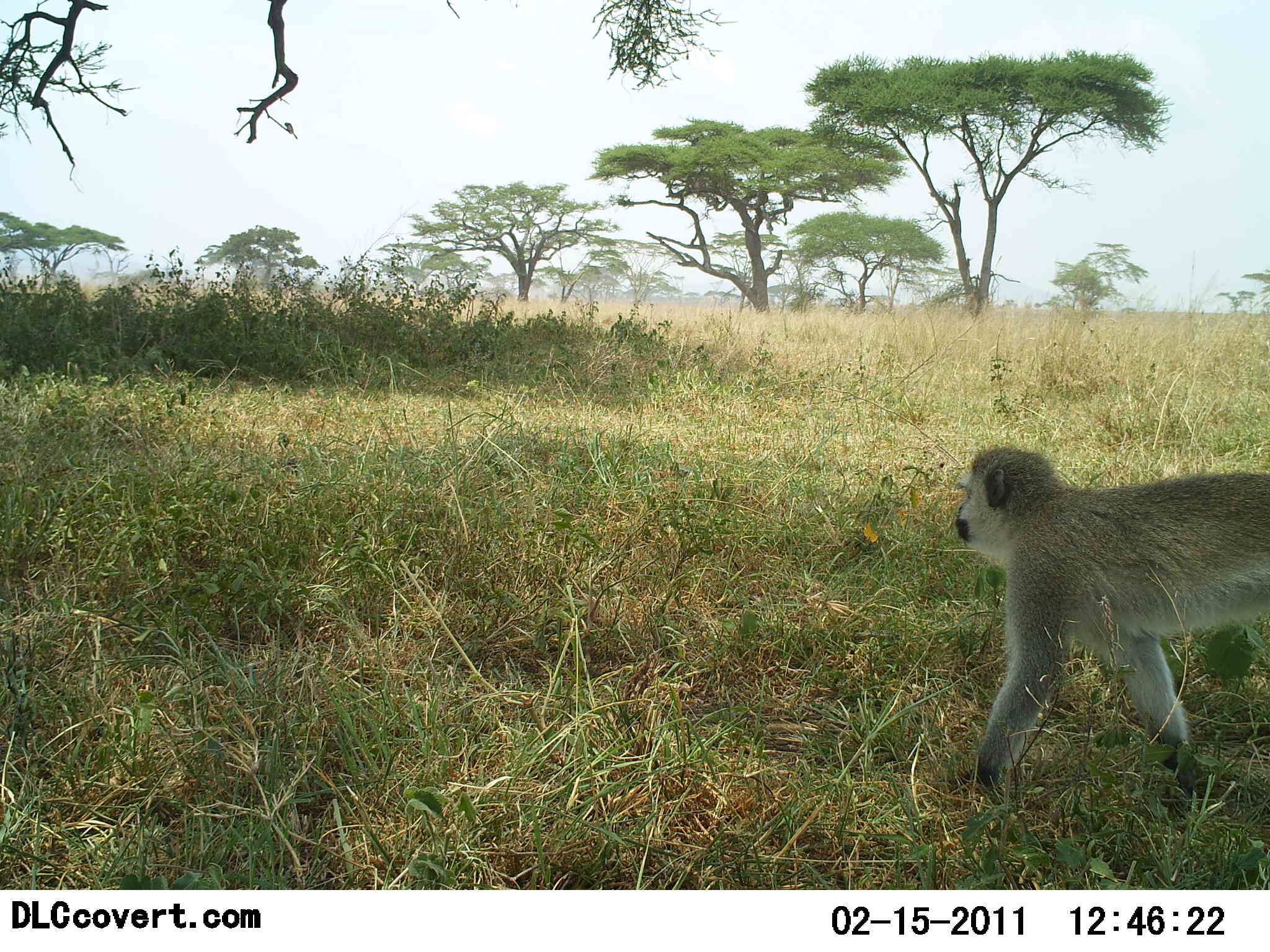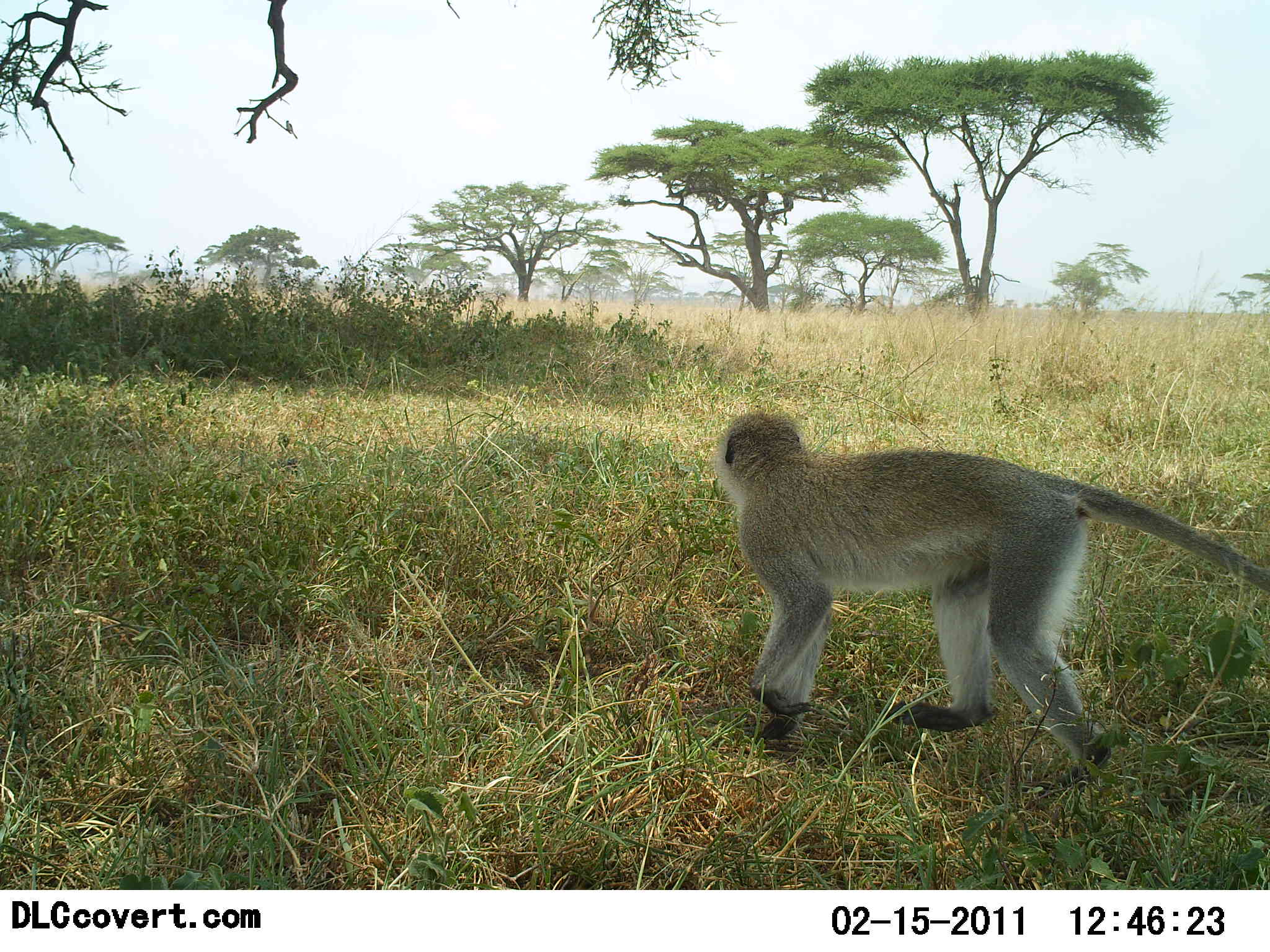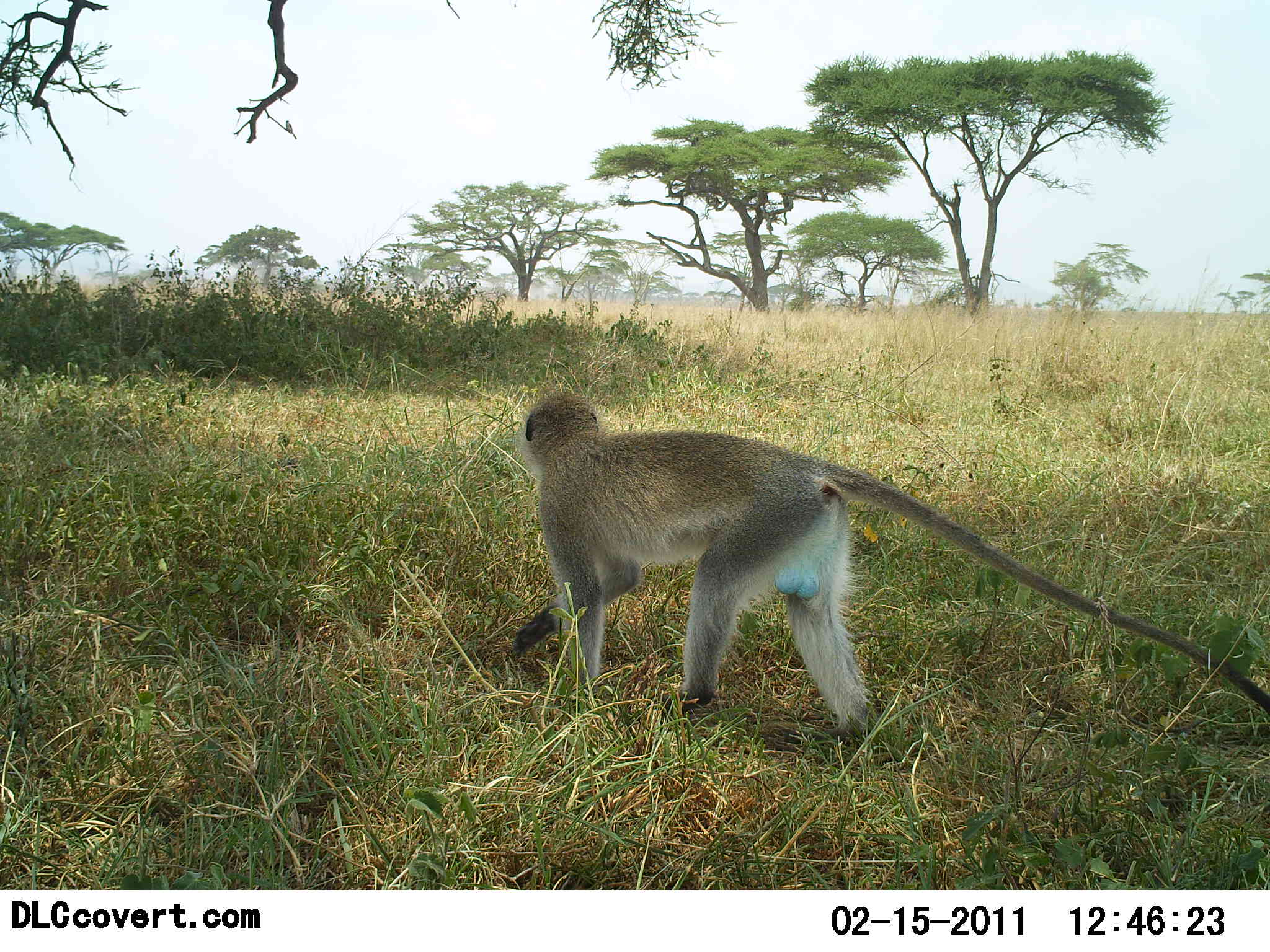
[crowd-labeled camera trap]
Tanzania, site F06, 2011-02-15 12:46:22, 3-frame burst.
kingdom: Animalia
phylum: Chordata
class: Mammalia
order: Primates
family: Cercopithecidae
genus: Chlorocebus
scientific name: Chlorocebus pygerythrus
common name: vervet monkey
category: monkeyvervet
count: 1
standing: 0%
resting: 0%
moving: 100%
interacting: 0%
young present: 0%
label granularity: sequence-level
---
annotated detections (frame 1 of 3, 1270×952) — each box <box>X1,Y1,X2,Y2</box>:
animal: <box>954,445,1270,813</box>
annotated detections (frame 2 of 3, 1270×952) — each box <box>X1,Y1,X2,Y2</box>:
animal: <box>711,410,1270,801</box>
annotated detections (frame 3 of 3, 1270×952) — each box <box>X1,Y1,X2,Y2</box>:
animal: <box>509,390,1270,759</box>